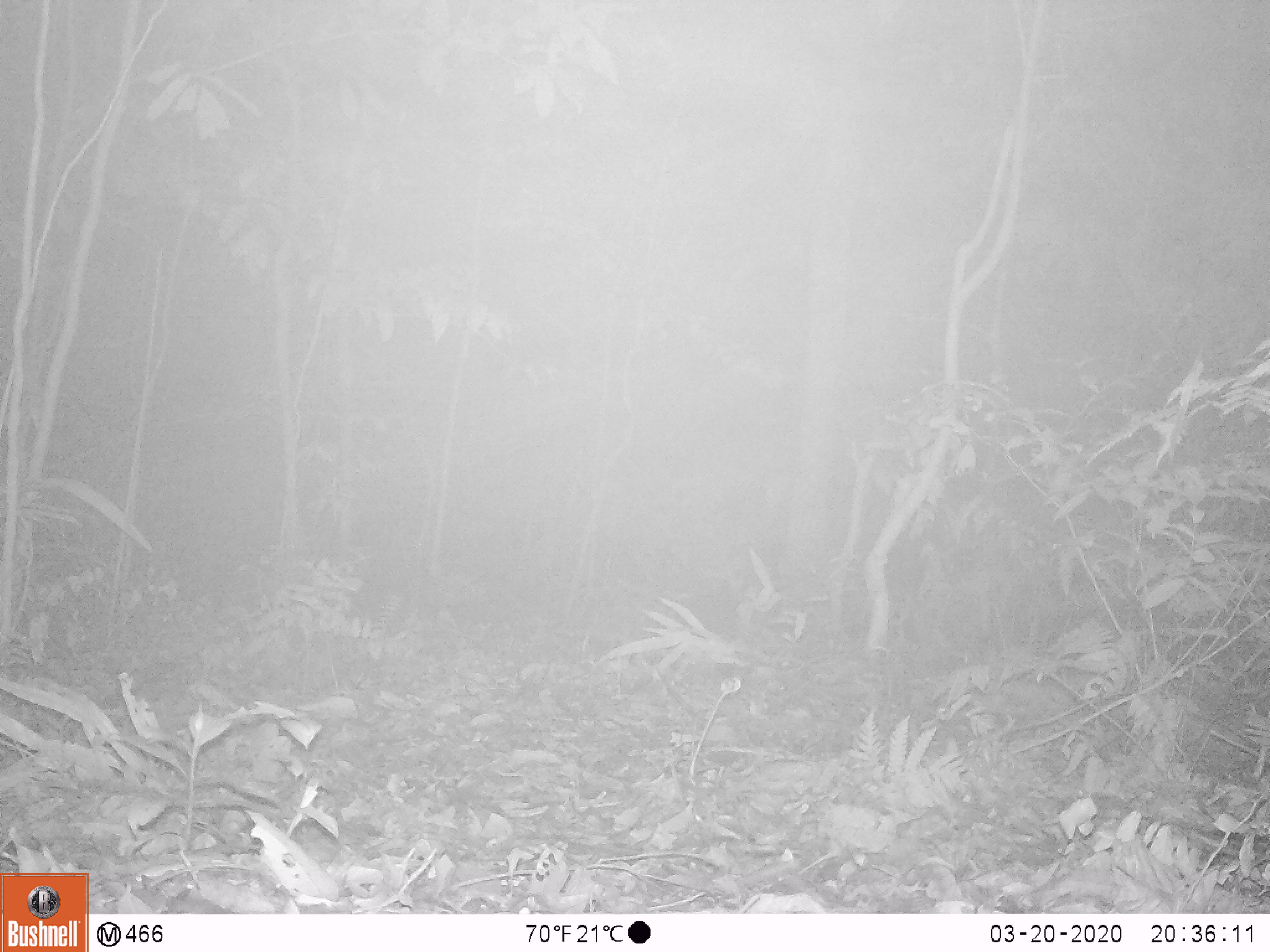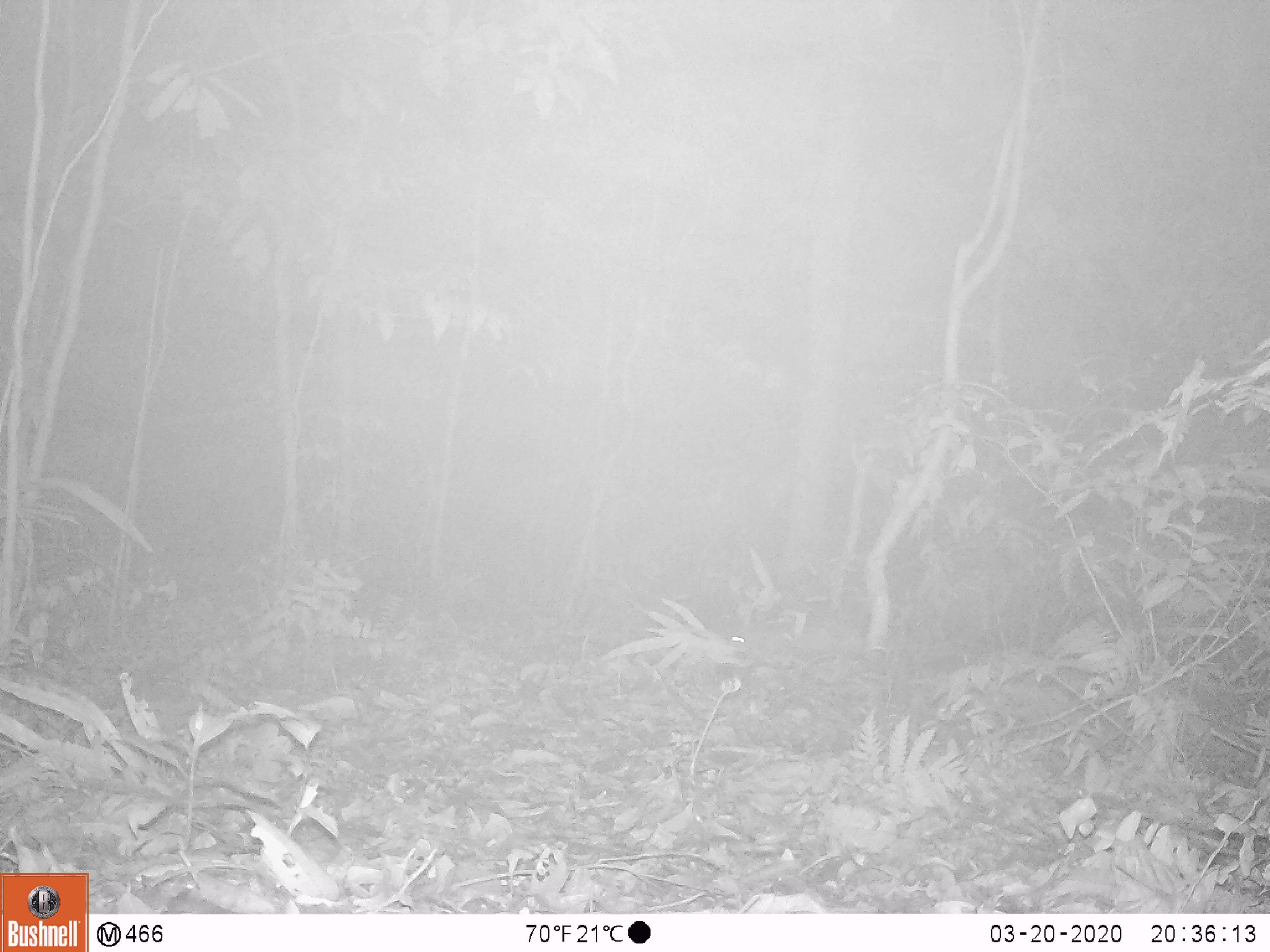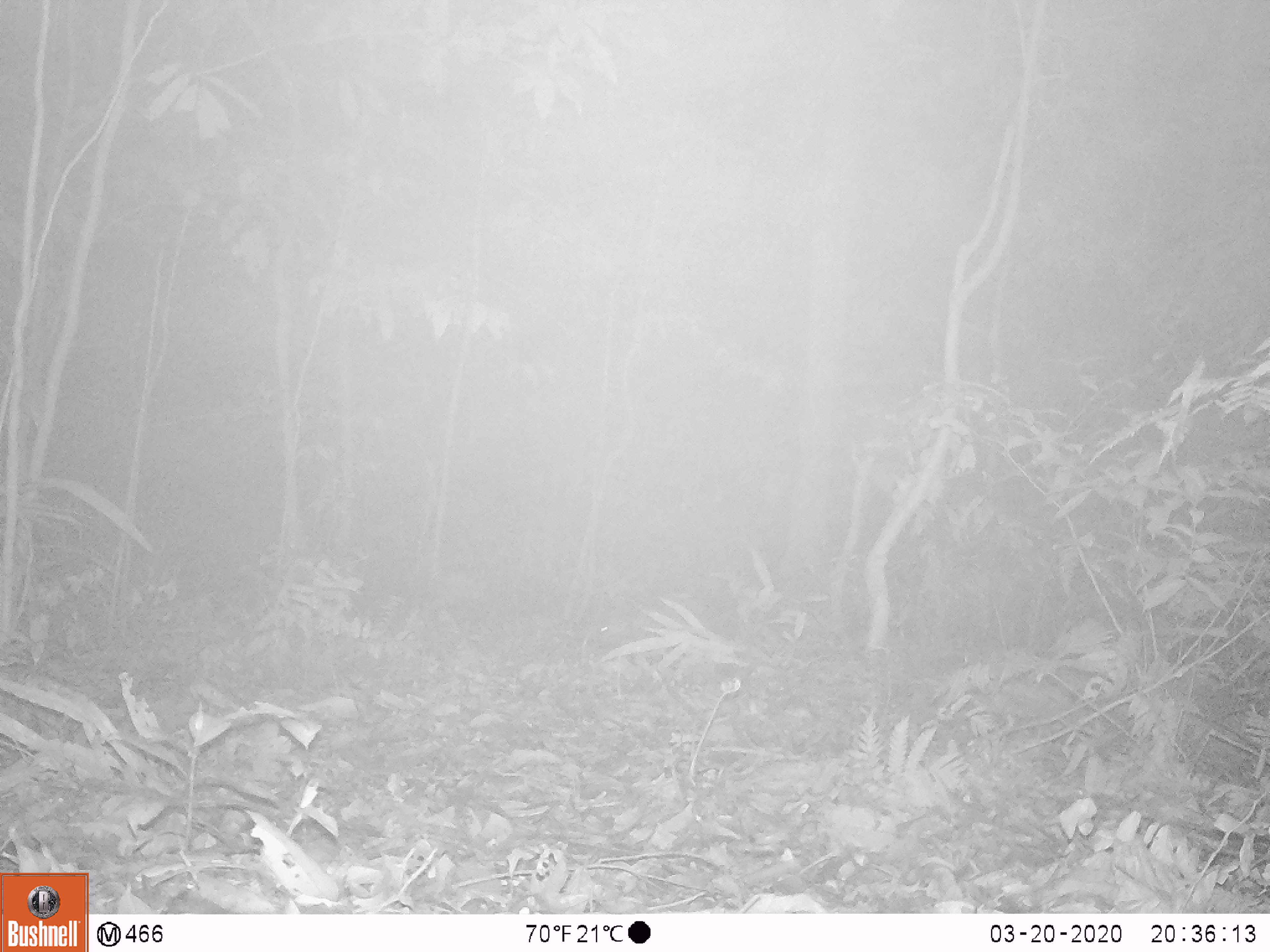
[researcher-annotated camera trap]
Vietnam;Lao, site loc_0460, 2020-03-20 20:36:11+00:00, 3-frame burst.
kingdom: Animalia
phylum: Chordata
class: Mammalia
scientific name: Mammalia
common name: mammal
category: unidentified small mammal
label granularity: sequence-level